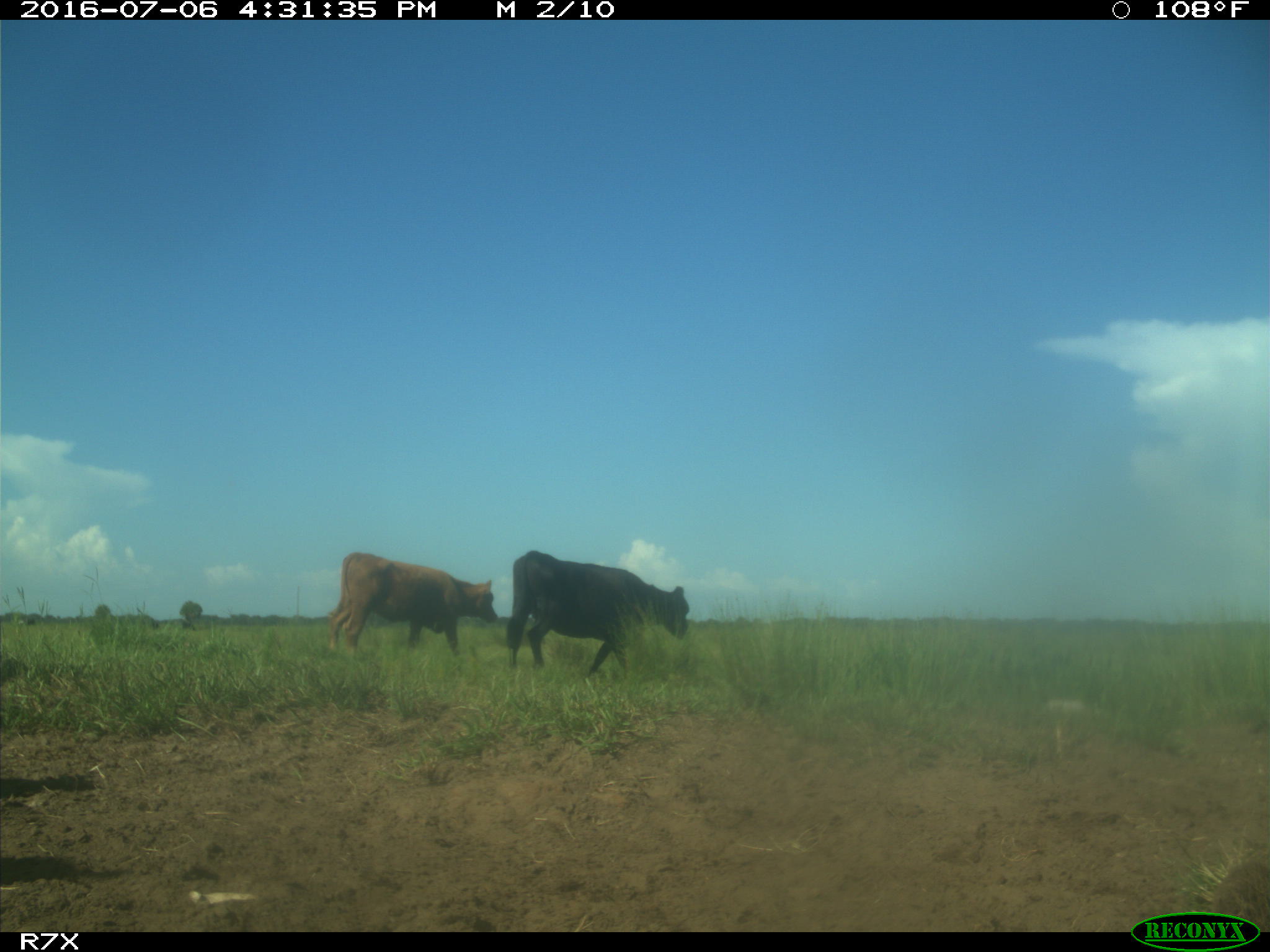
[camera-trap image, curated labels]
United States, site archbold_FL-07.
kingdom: Animalia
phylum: Chordata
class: Mammalia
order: Artiodactyla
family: Bovidae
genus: Bos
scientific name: Bos taurus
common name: domestic cow